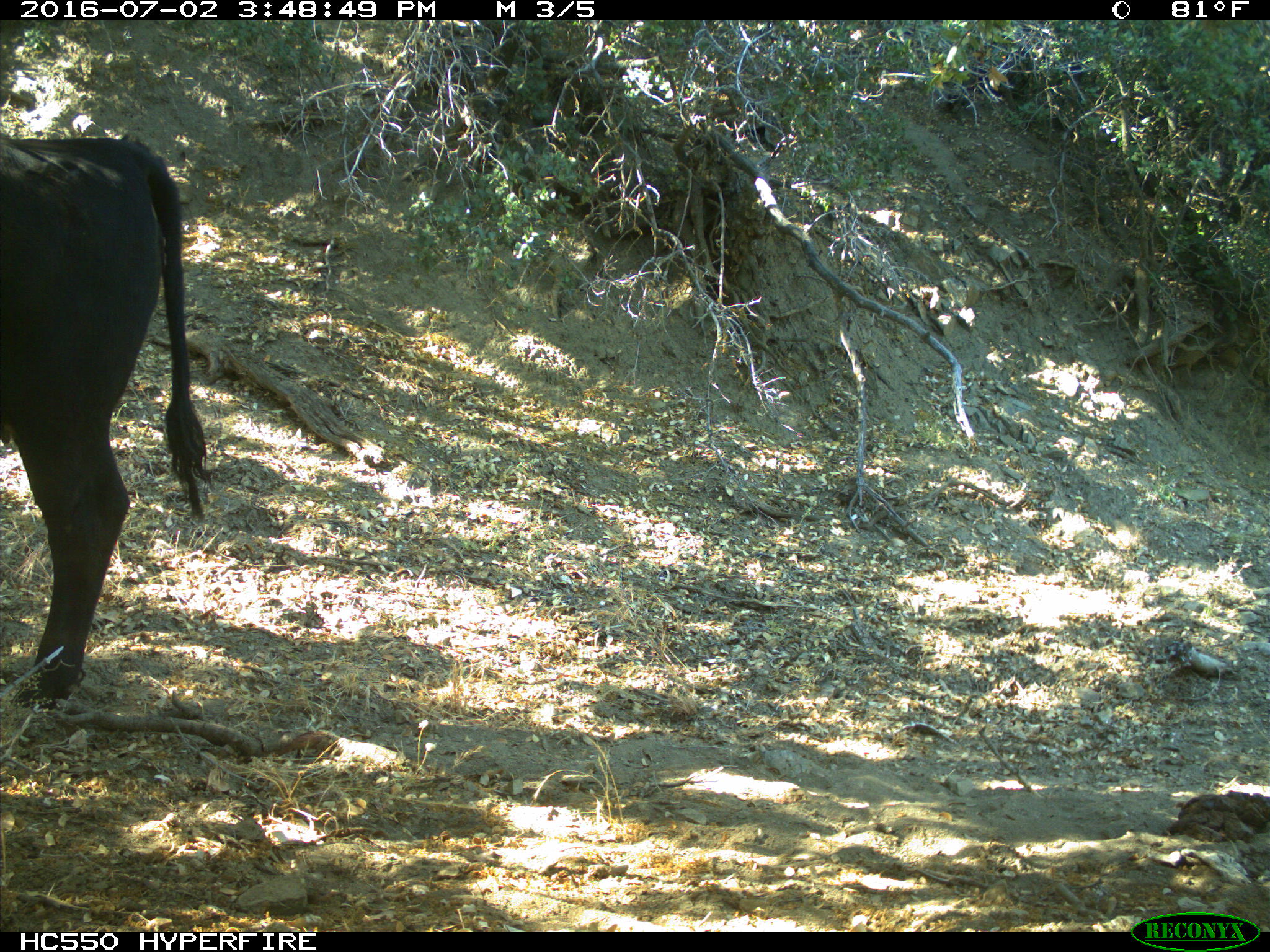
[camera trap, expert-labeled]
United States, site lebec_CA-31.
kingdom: Animalia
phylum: Chordata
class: Mammalia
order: Artiodactyla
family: Bovidae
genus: Bos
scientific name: Bos taurus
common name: domestic cow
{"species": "Bos taurus (domestic cow)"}